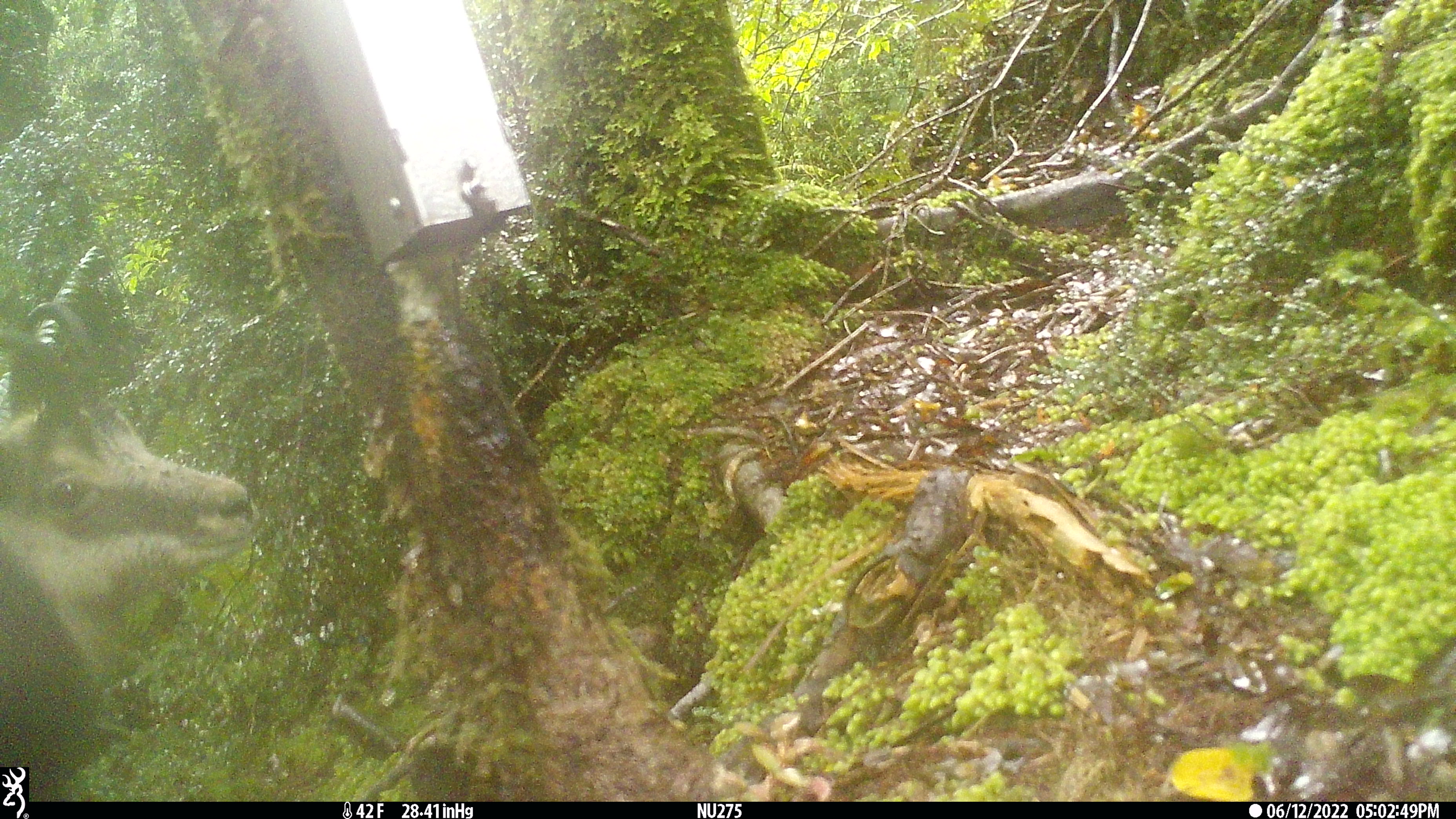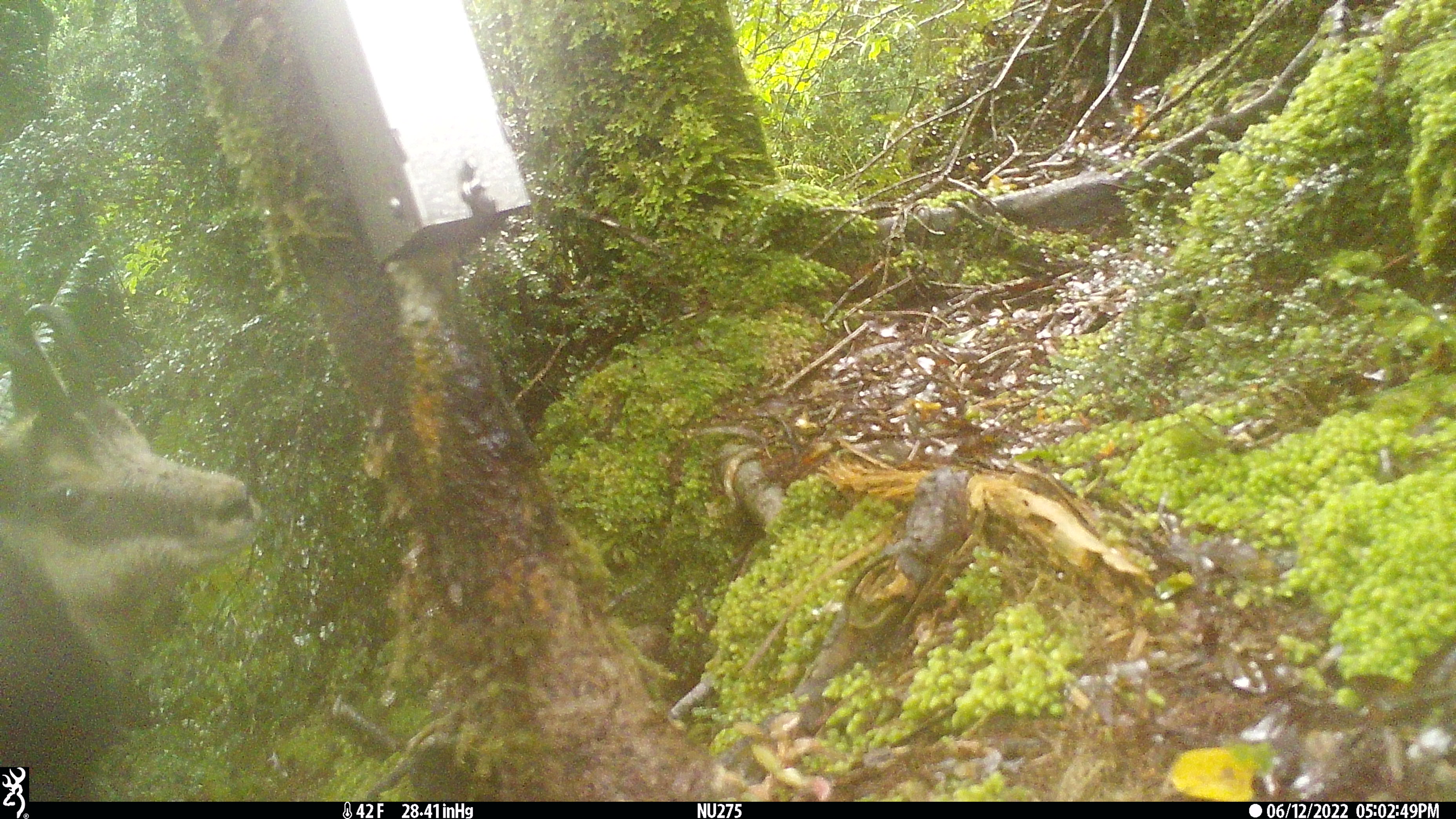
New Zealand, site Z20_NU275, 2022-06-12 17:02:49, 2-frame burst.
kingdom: Animalia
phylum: Chordata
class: Mammalia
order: Artiodactyla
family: Bovidae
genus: Rupicapra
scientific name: Rupicapra rupicapra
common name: alpine chamois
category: chamois